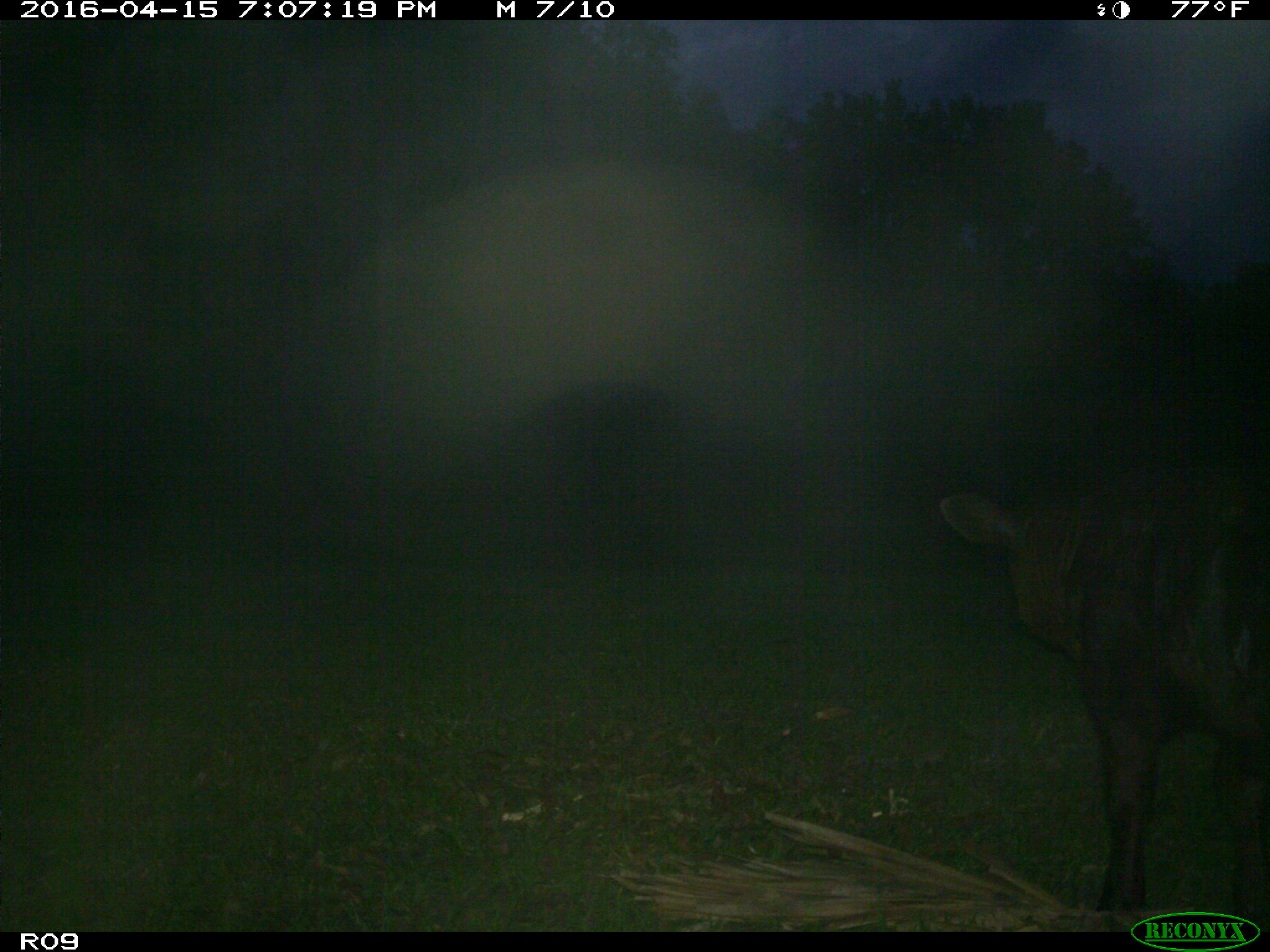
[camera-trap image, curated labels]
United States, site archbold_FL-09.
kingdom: Animalia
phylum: Chordata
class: Mammalia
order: Artiodactyla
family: Bovidae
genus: Bos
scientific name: Bos taurus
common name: domestic cow